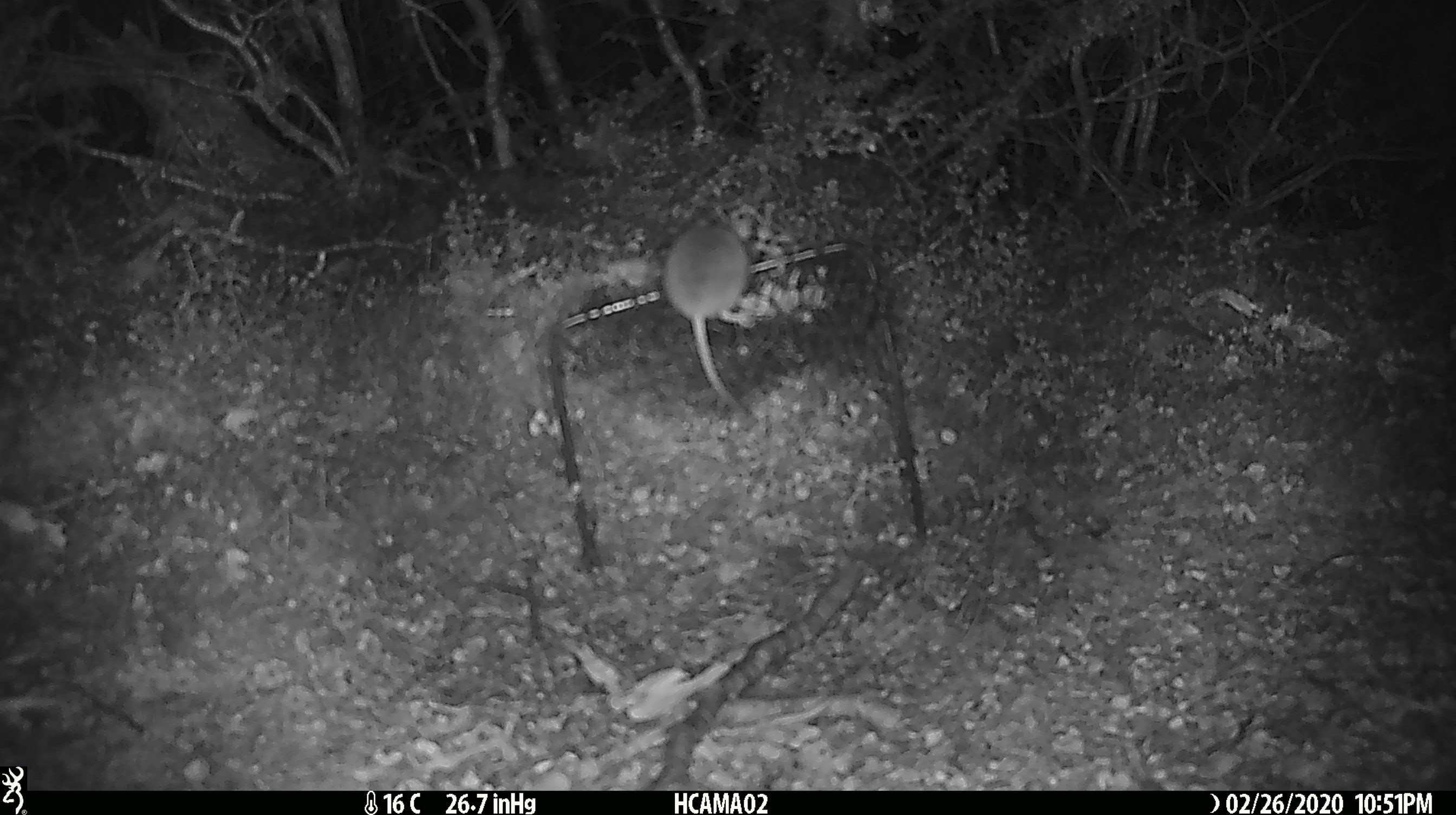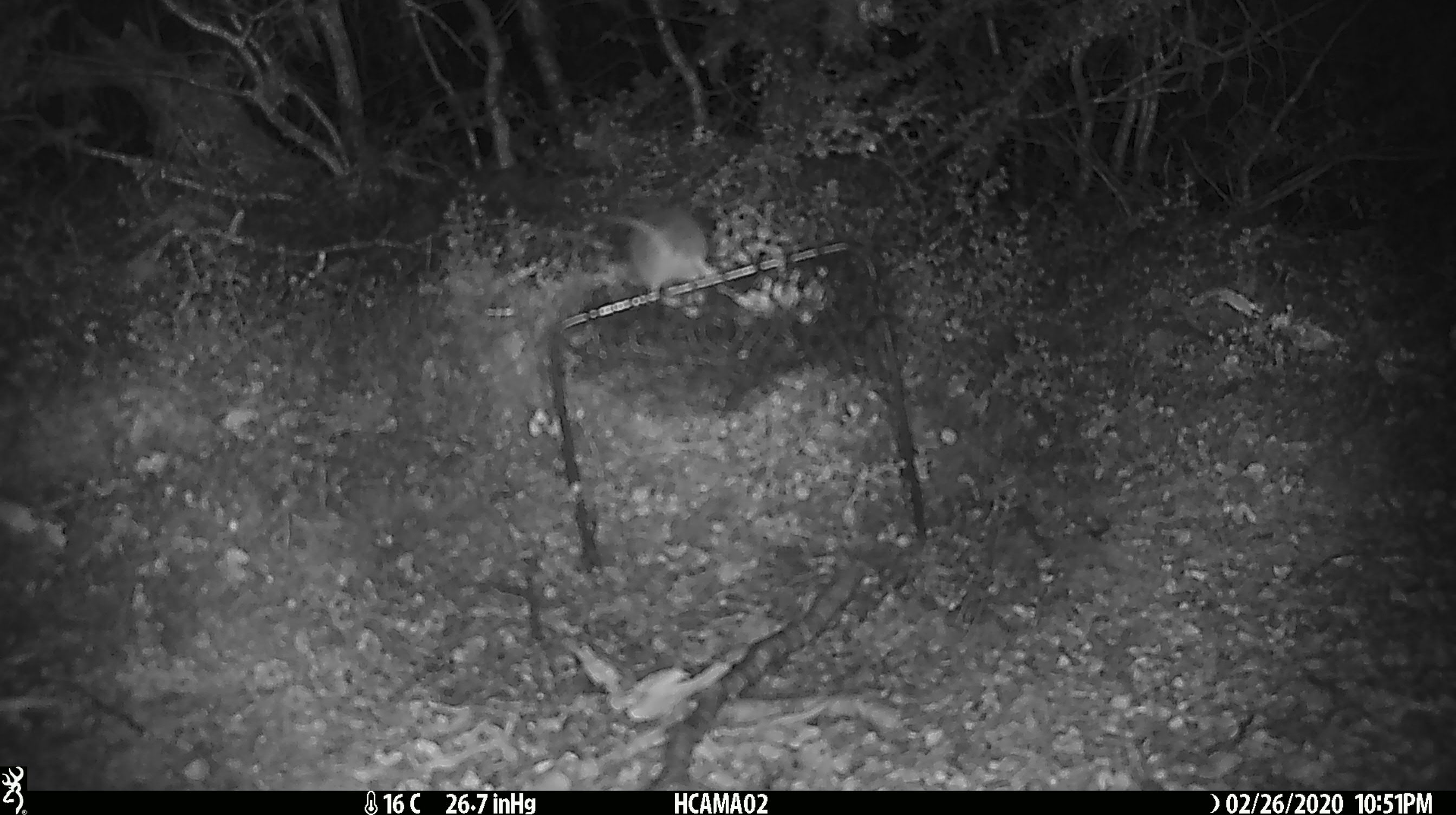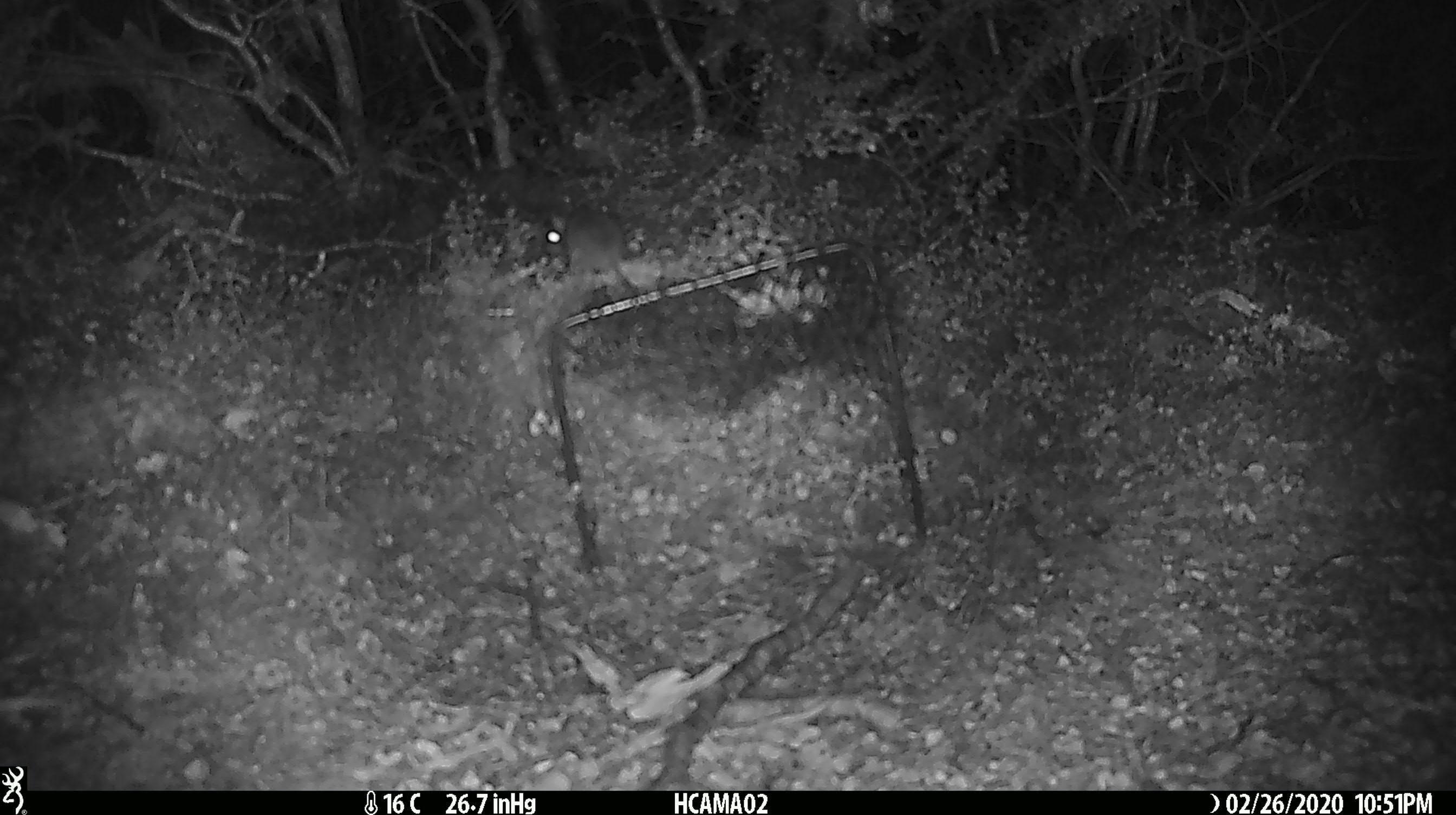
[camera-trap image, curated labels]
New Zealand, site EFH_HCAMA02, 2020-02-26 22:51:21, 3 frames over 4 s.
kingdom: Animalia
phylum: Chordata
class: Mammalia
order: Rodentia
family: Muridae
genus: Mus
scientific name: Mus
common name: mouse